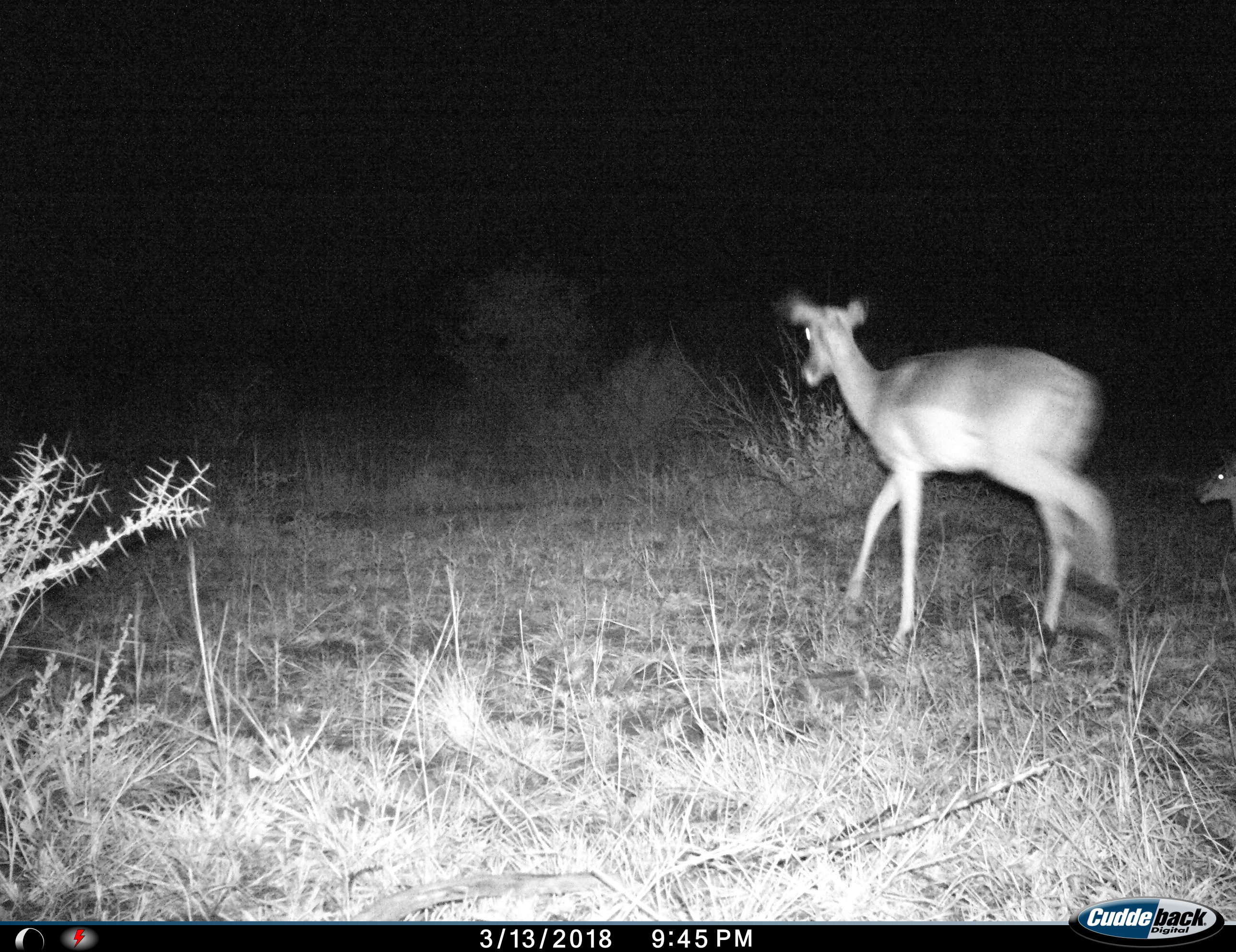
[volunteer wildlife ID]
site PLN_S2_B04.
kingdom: Animalia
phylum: Chordata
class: Mammalia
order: Artiodactyla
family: Bovidae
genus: Aepyceros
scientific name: Aepyceros melampus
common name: impala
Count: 2.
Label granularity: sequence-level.